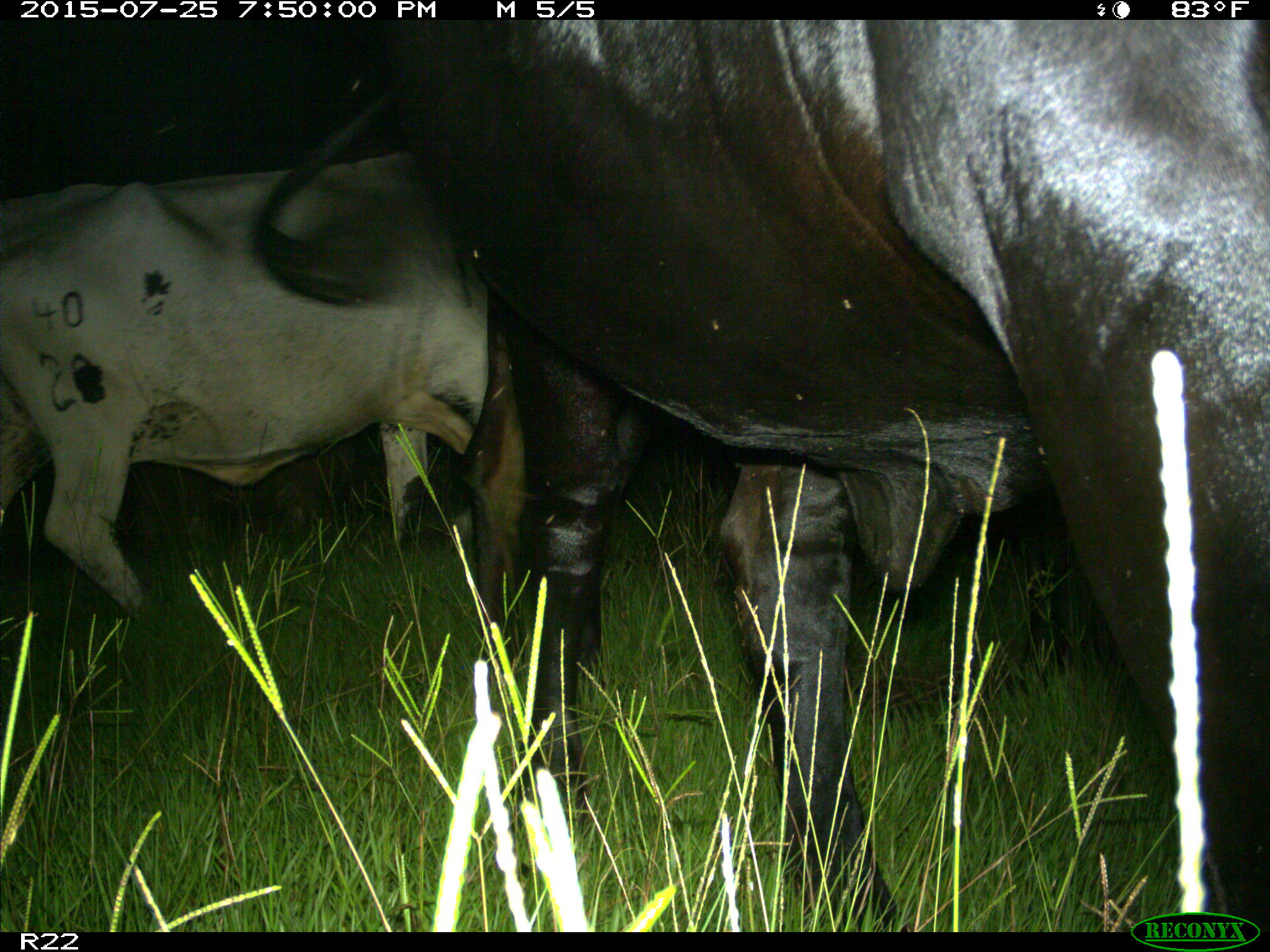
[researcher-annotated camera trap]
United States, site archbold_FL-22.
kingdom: Animalia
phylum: Chordata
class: Mammalia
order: Artiodactyla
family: Bovidae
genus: Bos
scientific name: Bos taurus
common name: domestic cow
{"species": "Bos taurus (domestic cow)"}